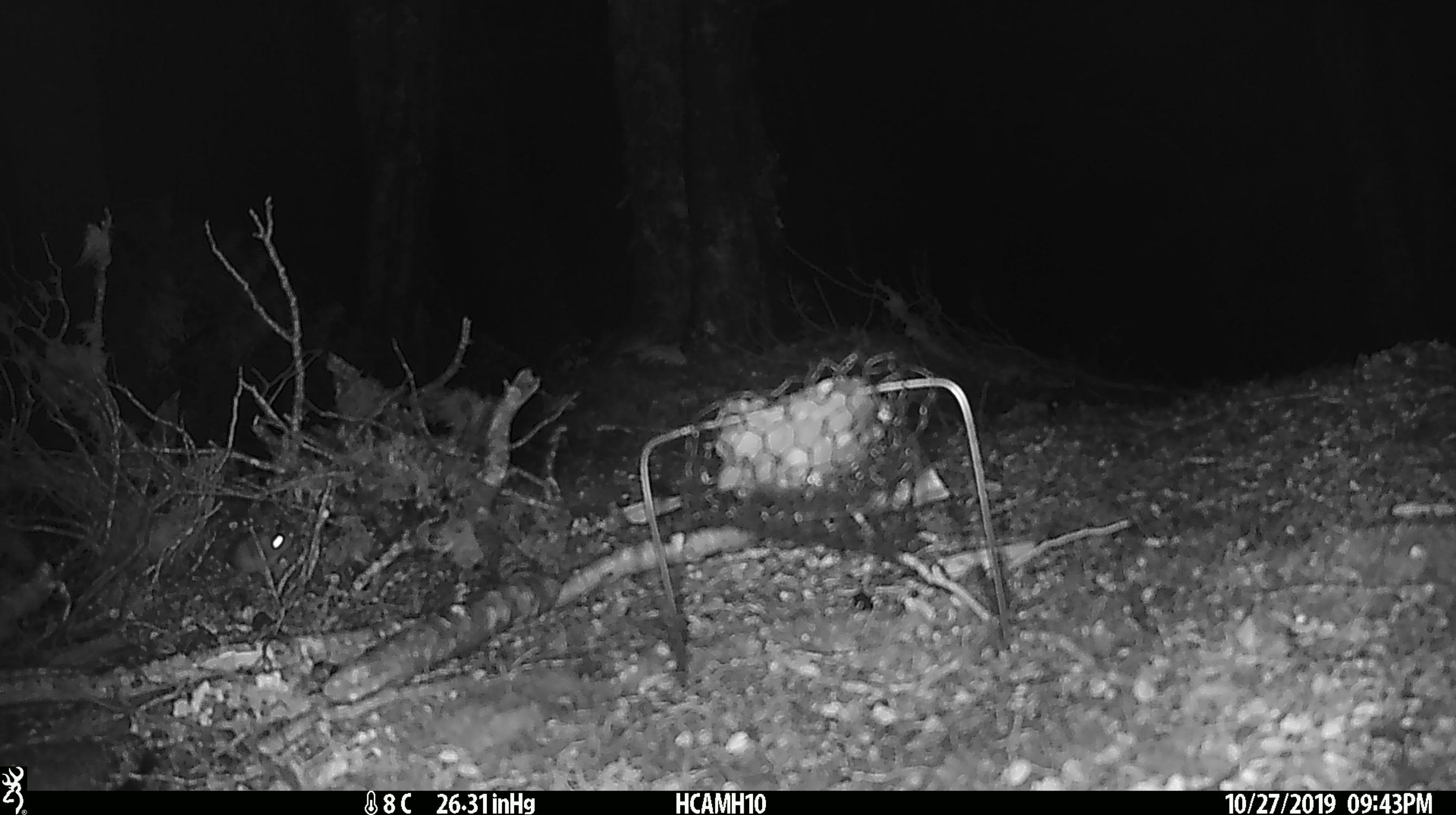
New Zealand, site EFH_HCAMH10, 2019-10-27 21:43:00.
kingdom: Animalia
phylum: Chordata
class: Mammalia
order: Rodentia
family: Muridae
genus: Mus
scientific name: Mus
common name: mouse